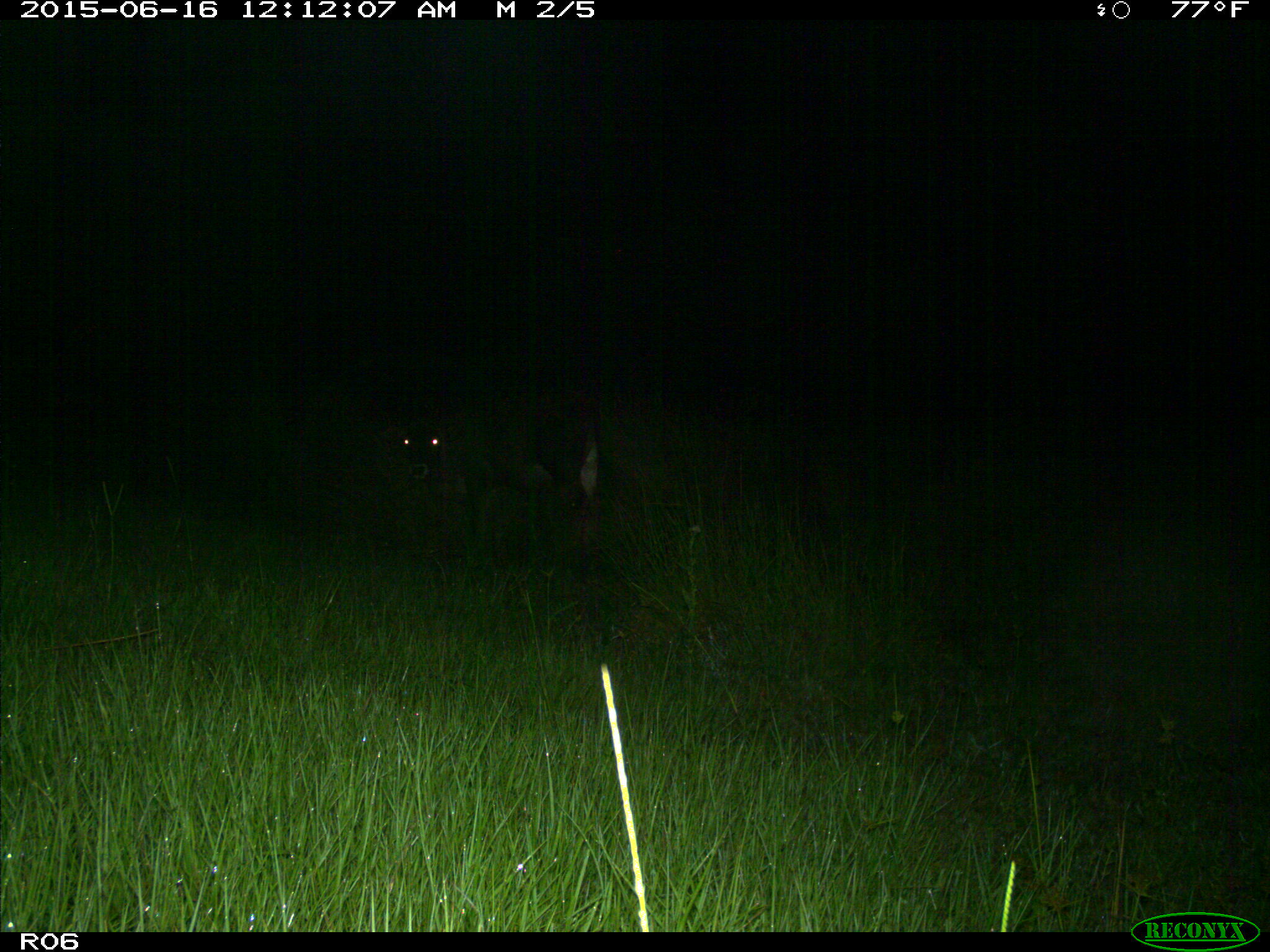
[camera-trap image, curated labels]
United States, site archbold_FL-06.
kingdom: Animalia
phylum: Chordata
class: Mammalia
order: Artiodactyla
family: Bovidae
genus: Bos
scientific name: Bos taurus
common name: domestic cow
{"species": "Bos taurus (domestic cow)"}